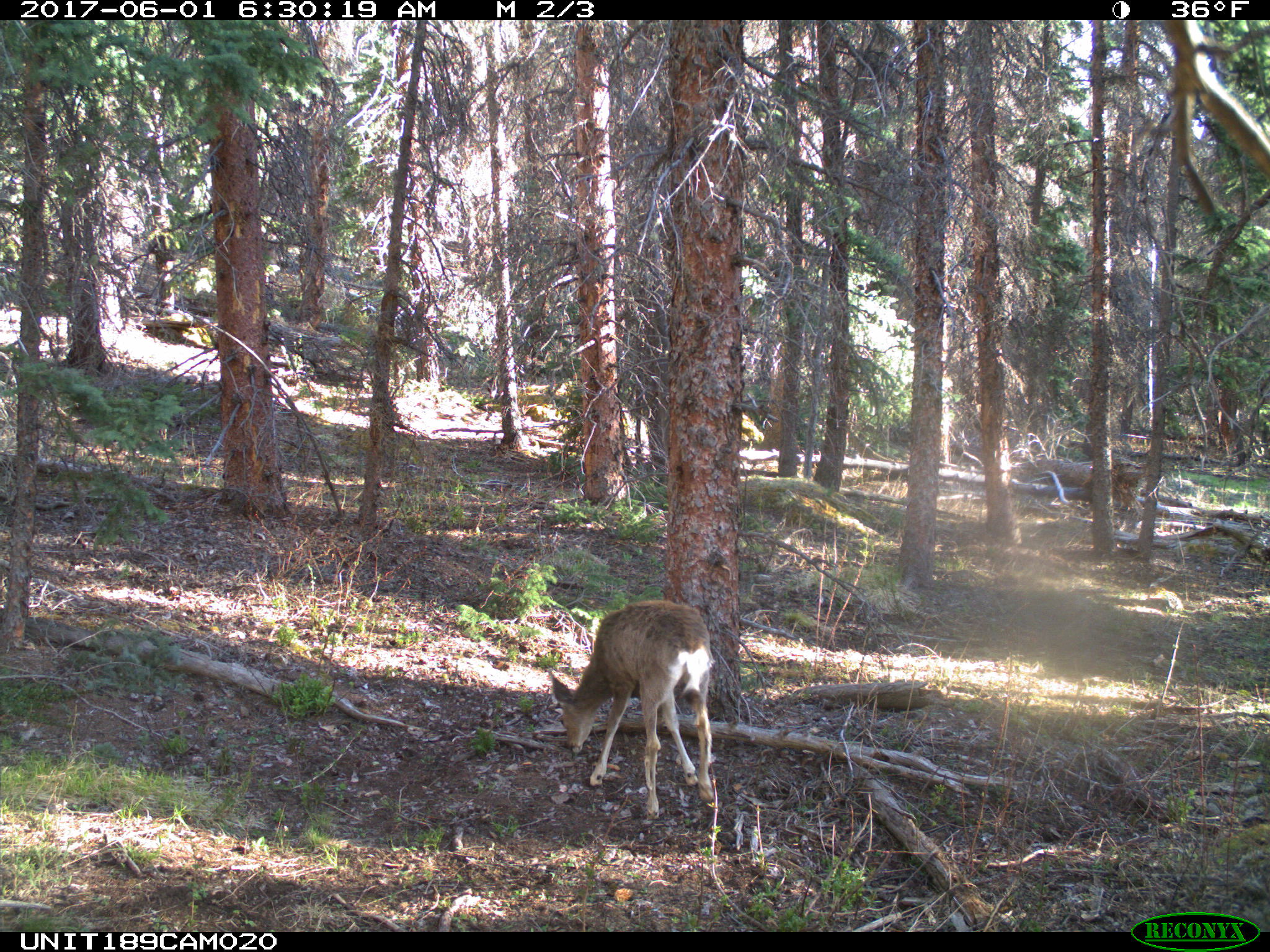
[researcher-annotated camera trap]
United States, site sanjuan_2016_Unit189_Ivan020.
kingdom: Animalia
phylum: Chordata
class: Mammalia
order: Artiodactyla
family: Cervidae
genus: Odocoileus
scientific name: Odocoileus hemionus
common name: mule deer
Odocoileus hemionus (mule deer).